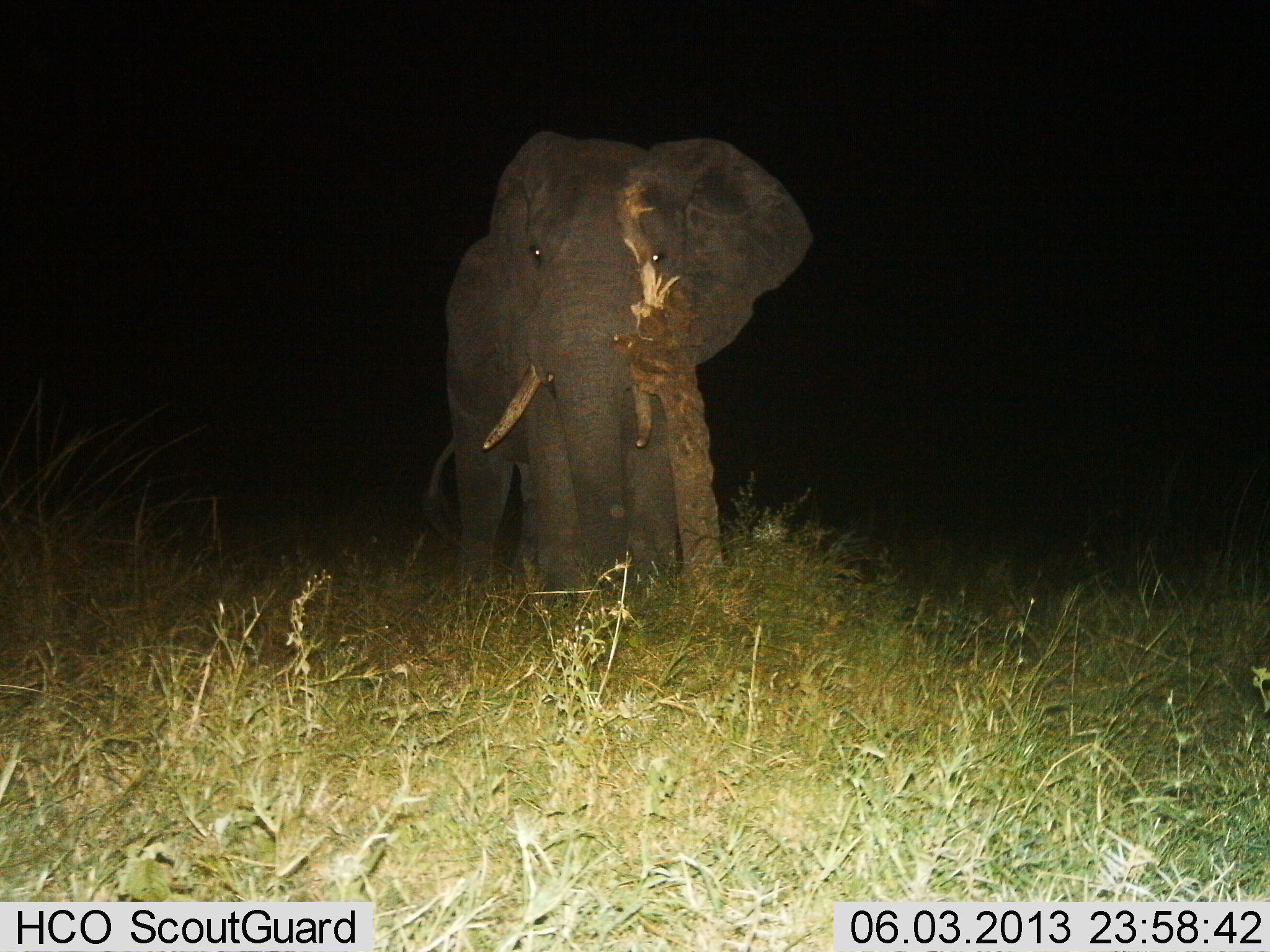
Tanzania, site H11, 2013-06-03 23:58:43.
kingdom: Animalia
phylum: Chordata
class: Mammalia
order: Proboscidea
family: Elephantidae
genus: Loxodonta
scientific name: Loxodonta africana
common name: african bush elephant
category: elephant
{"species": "elephant (african bush elephant) (Loxodonta africana)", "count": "1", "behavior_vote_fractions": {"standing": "79%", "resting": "0%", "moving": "21%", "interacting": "0%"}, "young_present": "0%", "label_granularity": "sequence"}